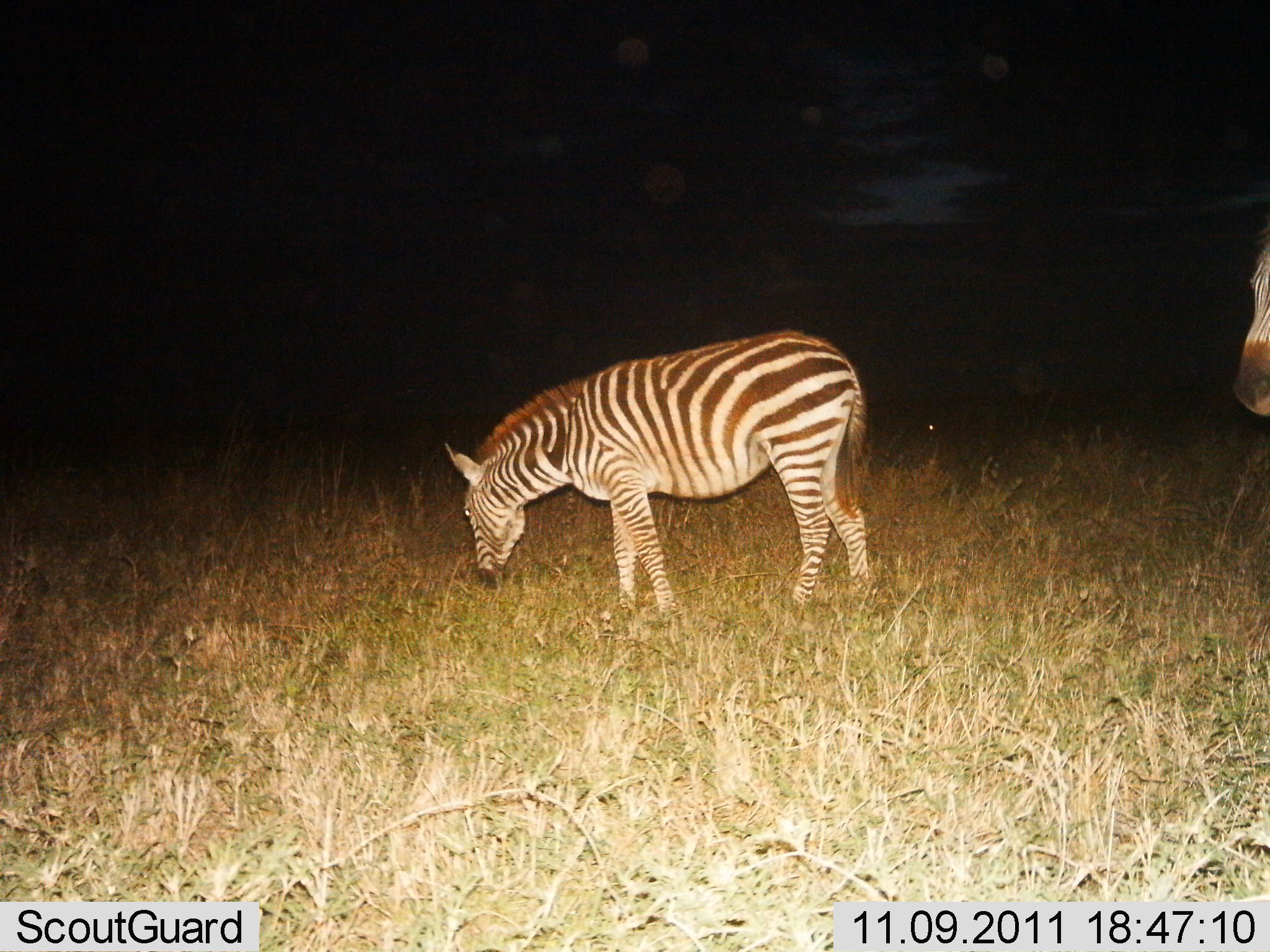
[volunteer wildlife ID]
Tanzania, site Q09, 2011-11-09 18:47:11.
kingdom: Animalia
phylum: Chordata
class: Mammalia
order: Perissodactyla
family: Equidae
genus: Equus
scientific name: Equus quagga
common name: plains zebra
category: zebra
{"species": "zebra (plains zebra) (Equus quagga)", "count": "2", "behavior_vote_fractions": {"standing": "67%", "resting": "0%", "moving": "7%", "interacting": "0%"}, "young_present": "0%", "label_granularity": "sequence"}